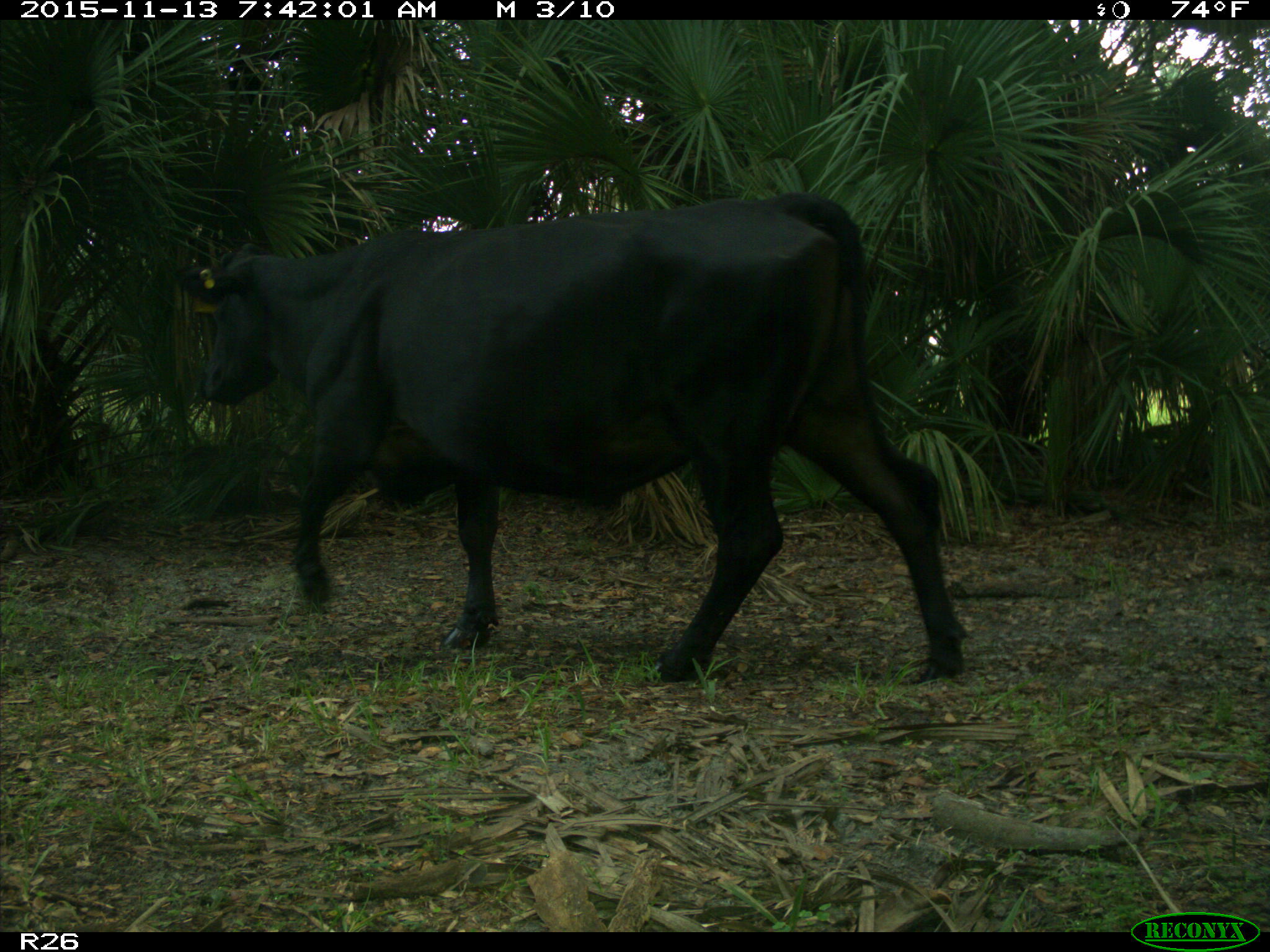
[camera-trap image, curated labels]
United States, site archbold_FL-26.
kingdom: Animalia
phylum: Chordata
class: Mammalia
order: Artiodactyla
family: Bovidae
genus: Bos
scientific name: Bos taurus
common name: domestic cow